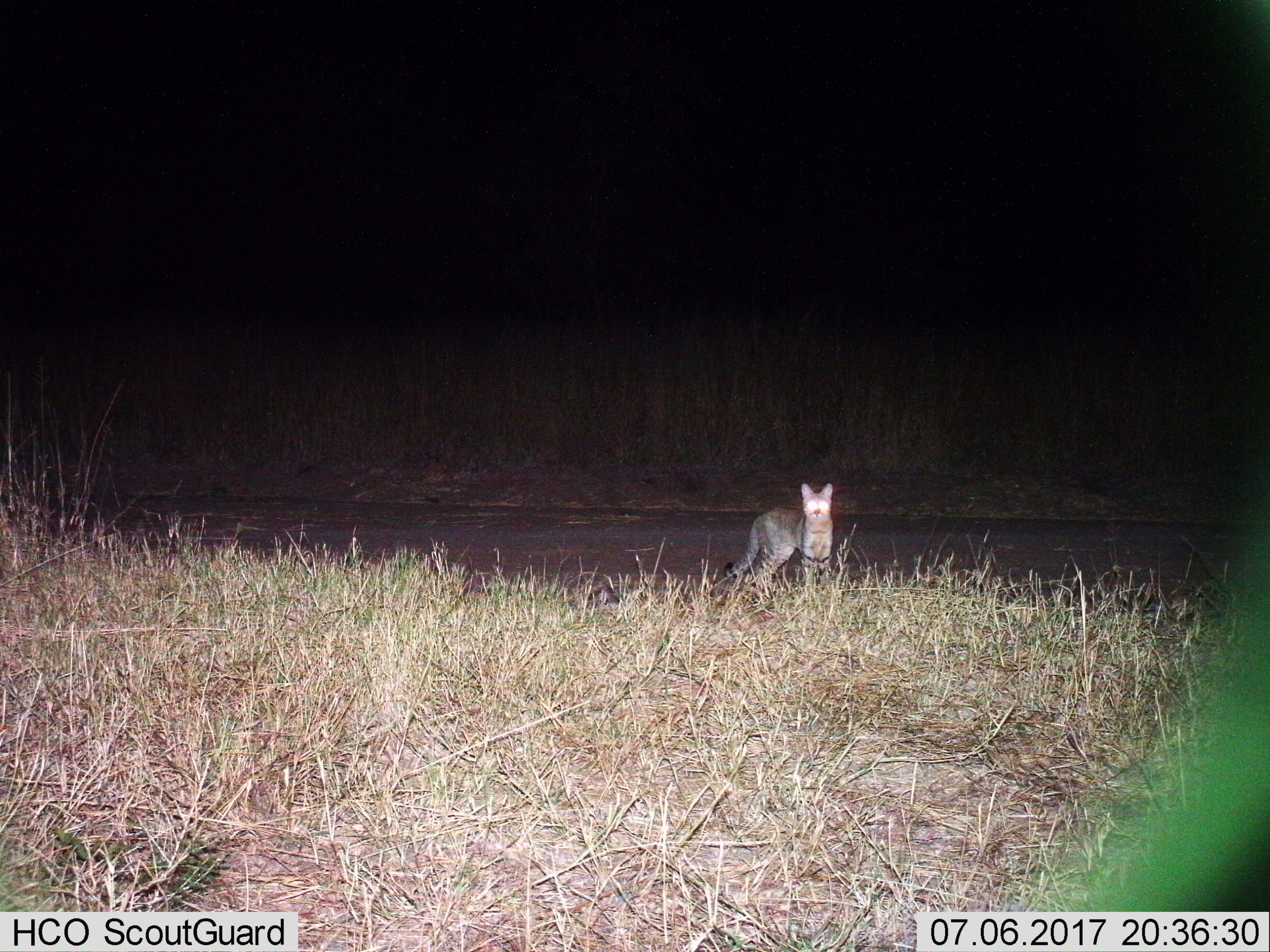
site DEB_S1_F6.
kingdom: Animalia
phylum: Chordata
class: Mammalia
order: Carnivora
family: Felidae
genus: Felis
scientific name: Felis lybica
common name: african wild cat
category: africanwildcat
Africanwildcat (african wild cat) (Felis lybica), count 1. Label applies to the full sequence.